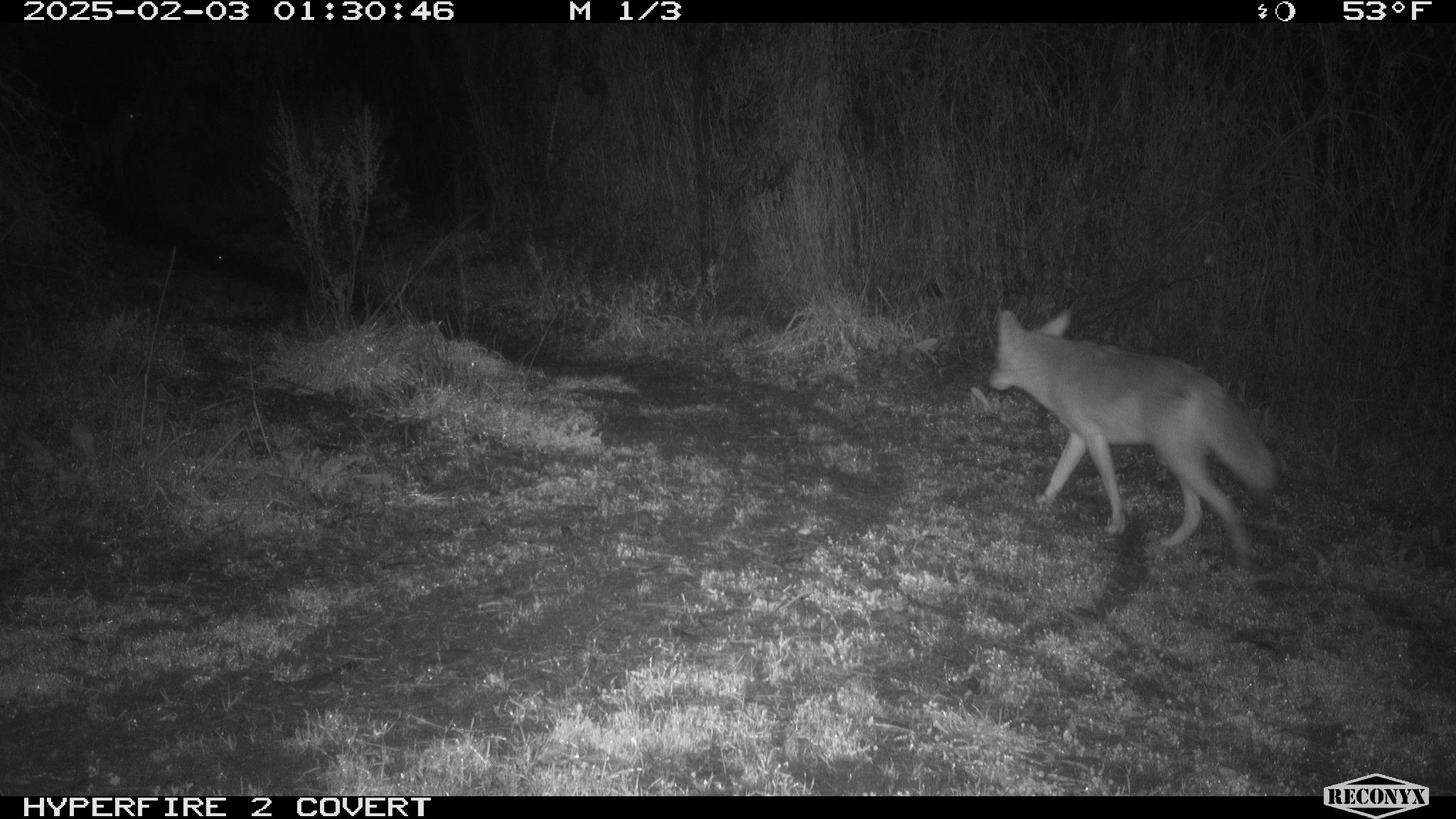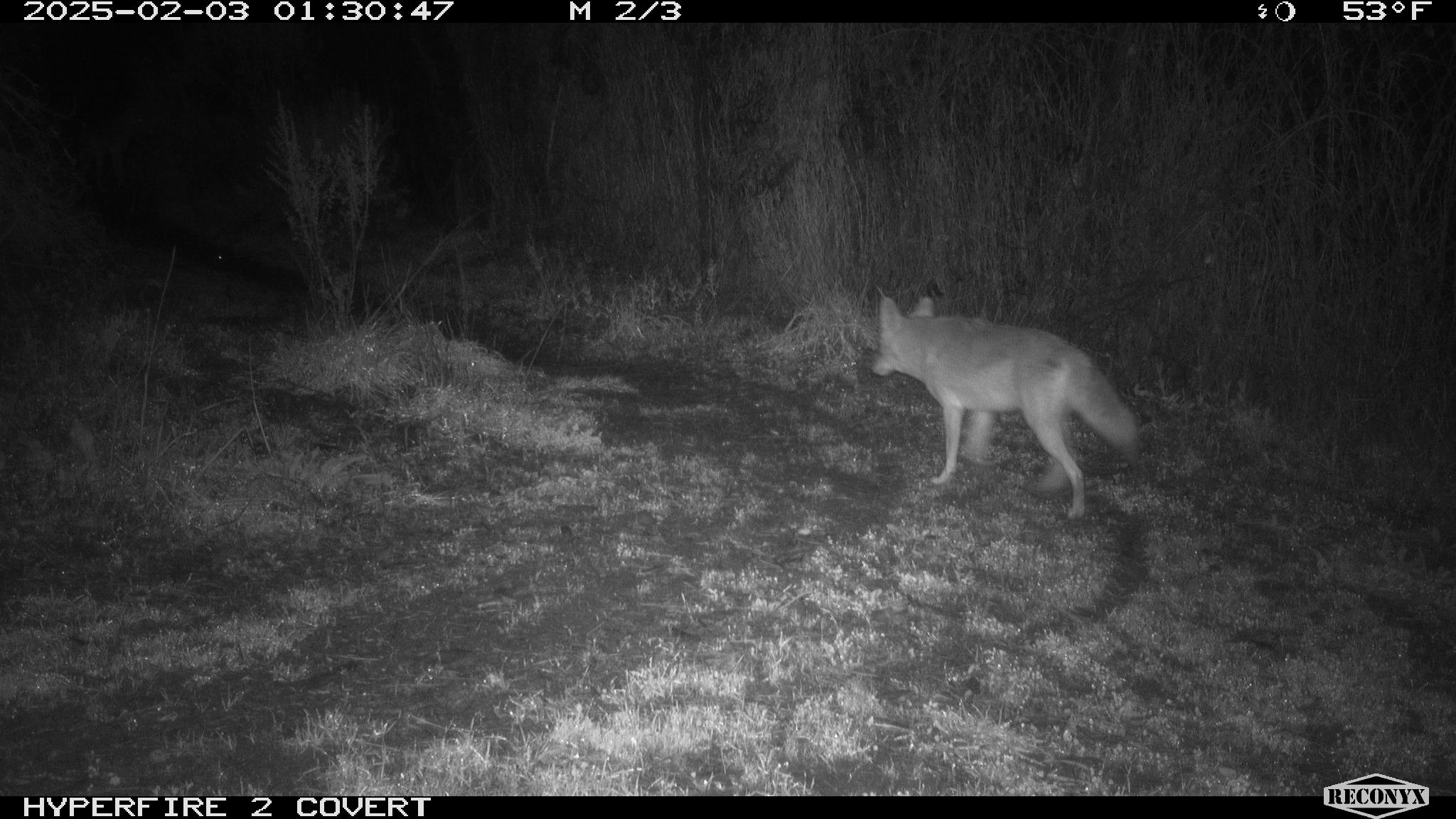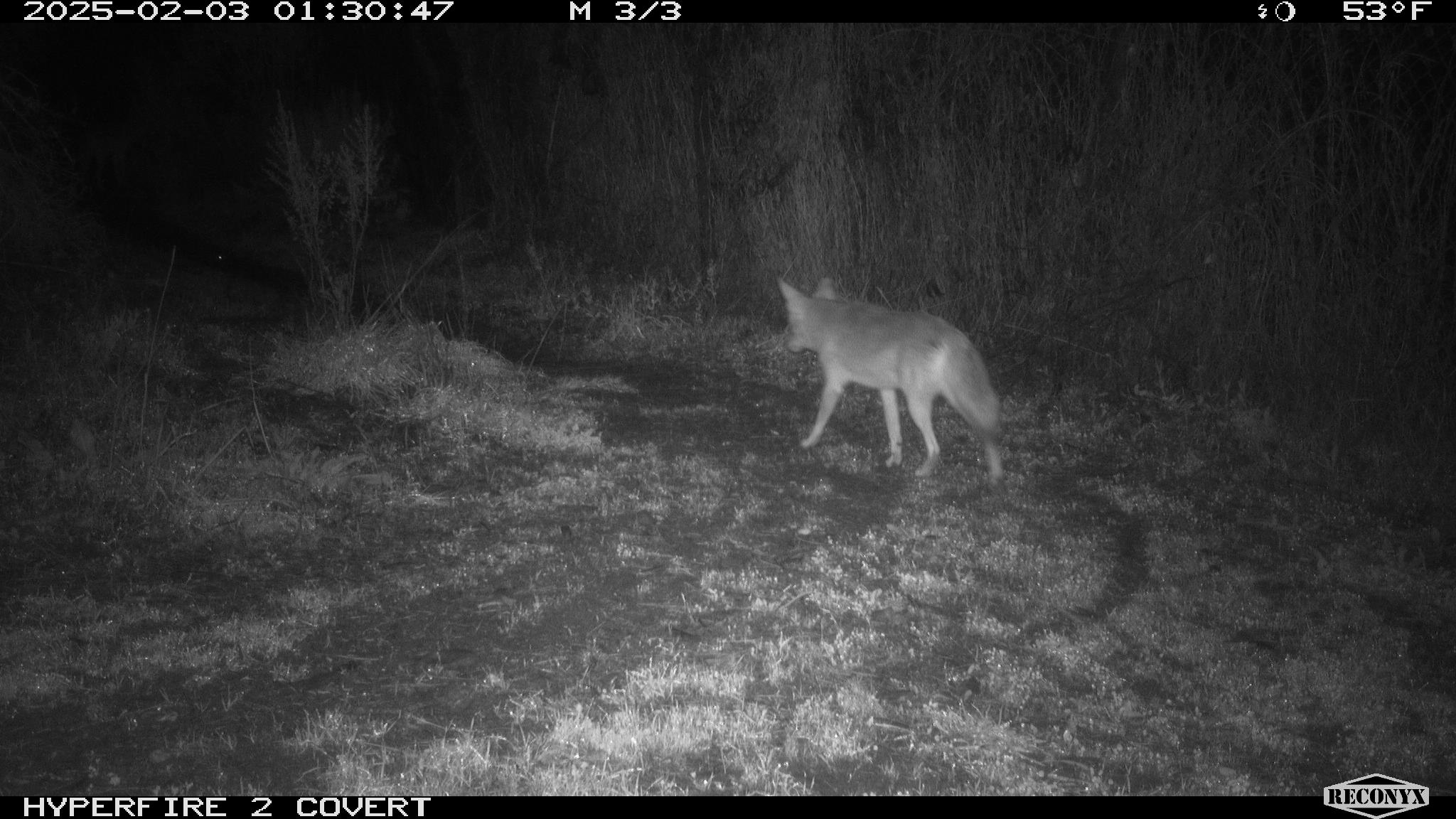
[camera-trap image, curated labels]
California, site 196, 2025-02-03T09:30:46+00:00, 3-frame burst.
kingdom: Animalia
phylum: Chordata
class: Mammalia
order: Carnivora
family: Canidae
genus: Canis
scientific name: Canis latrans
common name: coyote